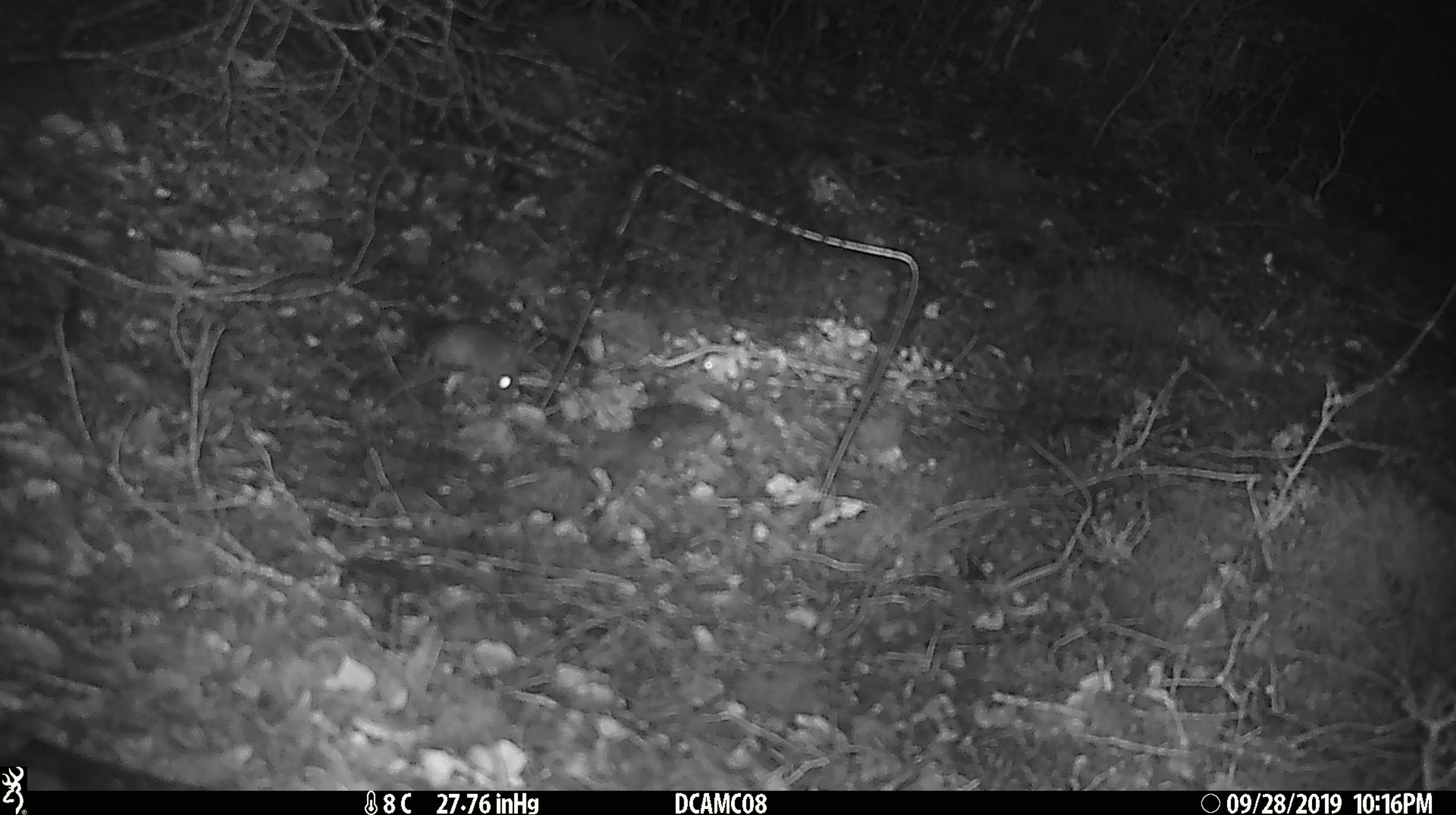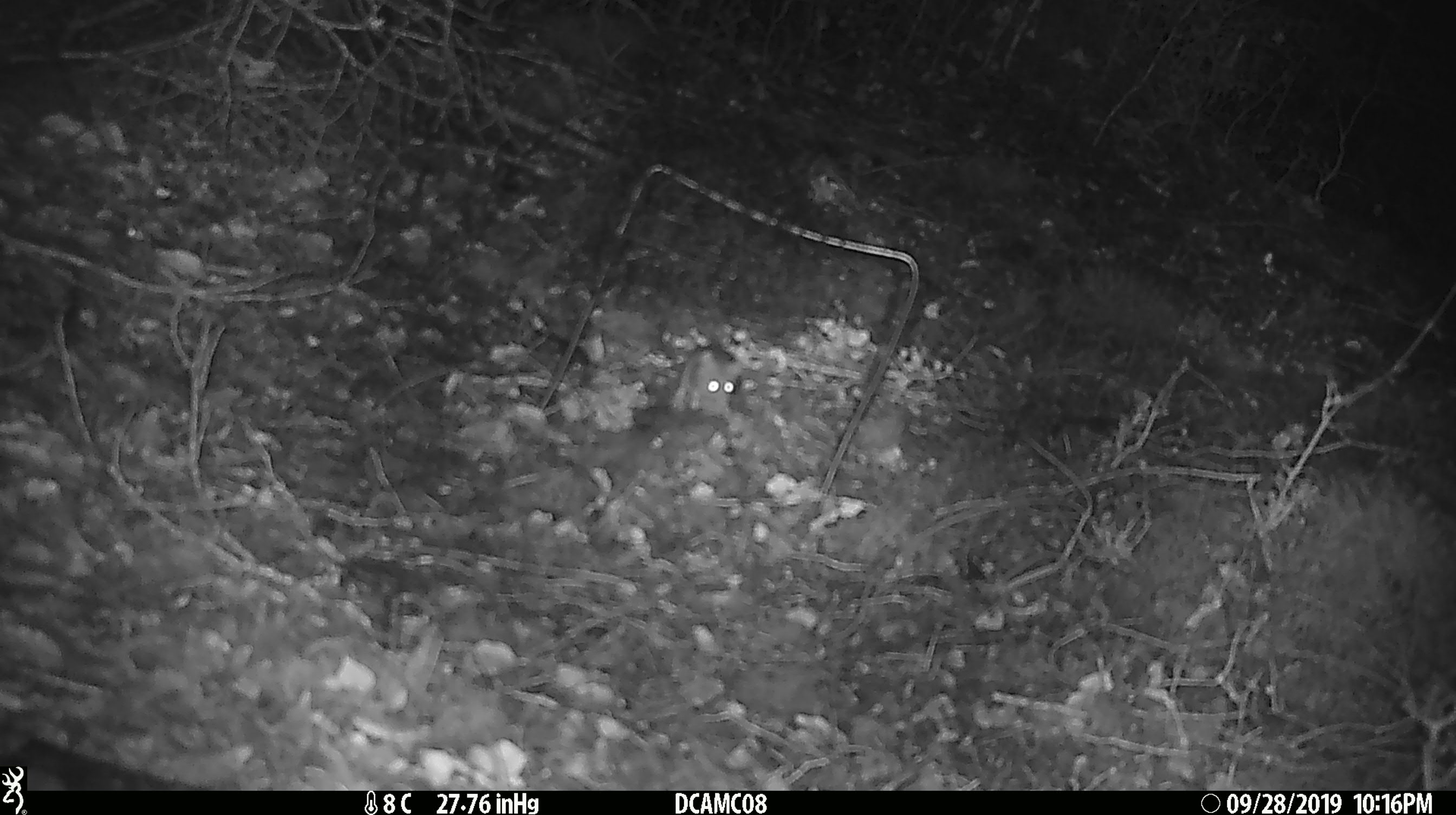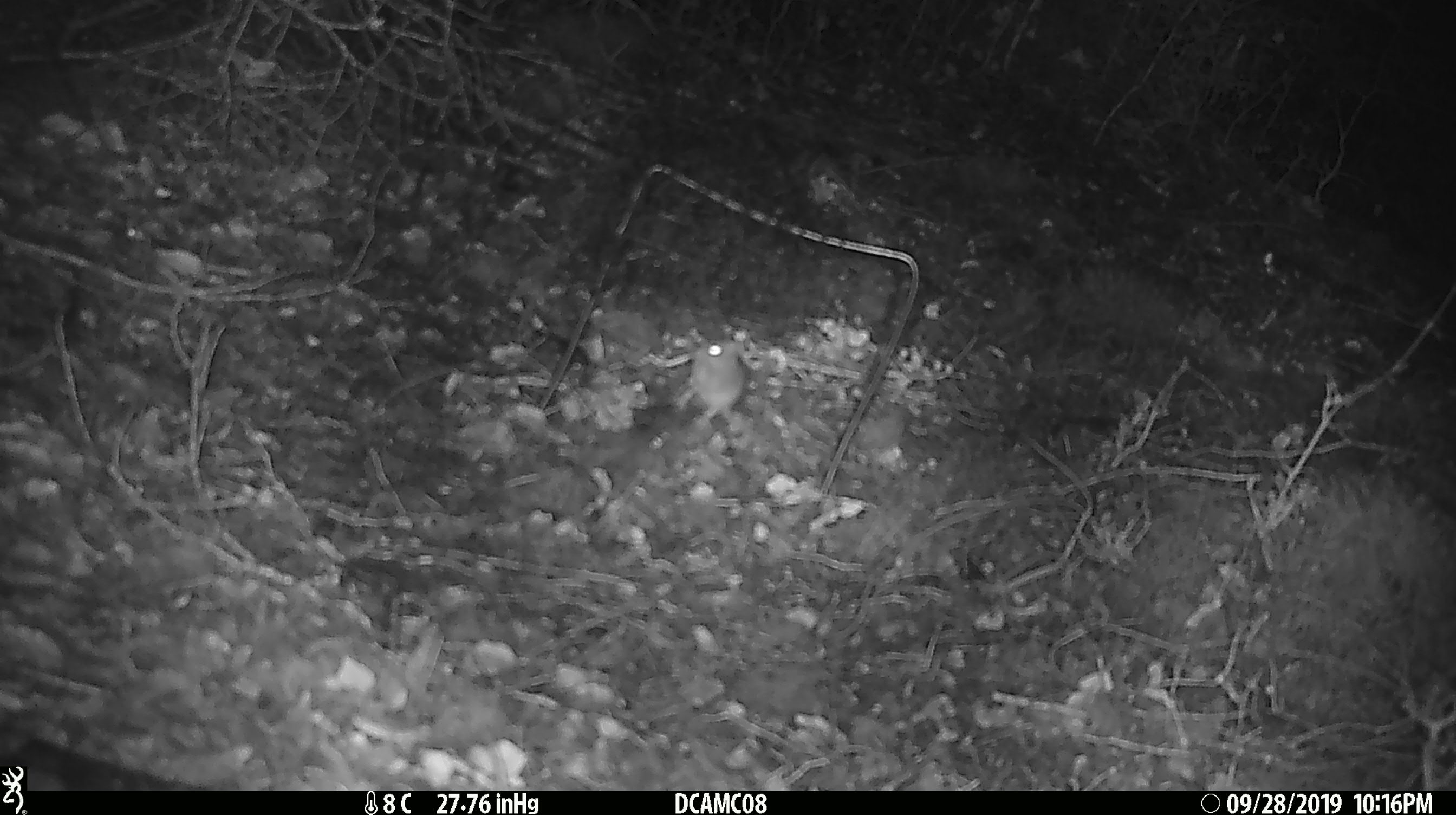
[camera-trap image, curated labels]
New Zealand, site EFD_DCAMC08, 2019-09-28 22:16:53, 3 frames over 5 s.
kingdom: Animalia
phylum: Chordata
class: Mammalia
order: Rodentia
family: Muridae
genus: Mus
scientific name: Mus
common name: mouse